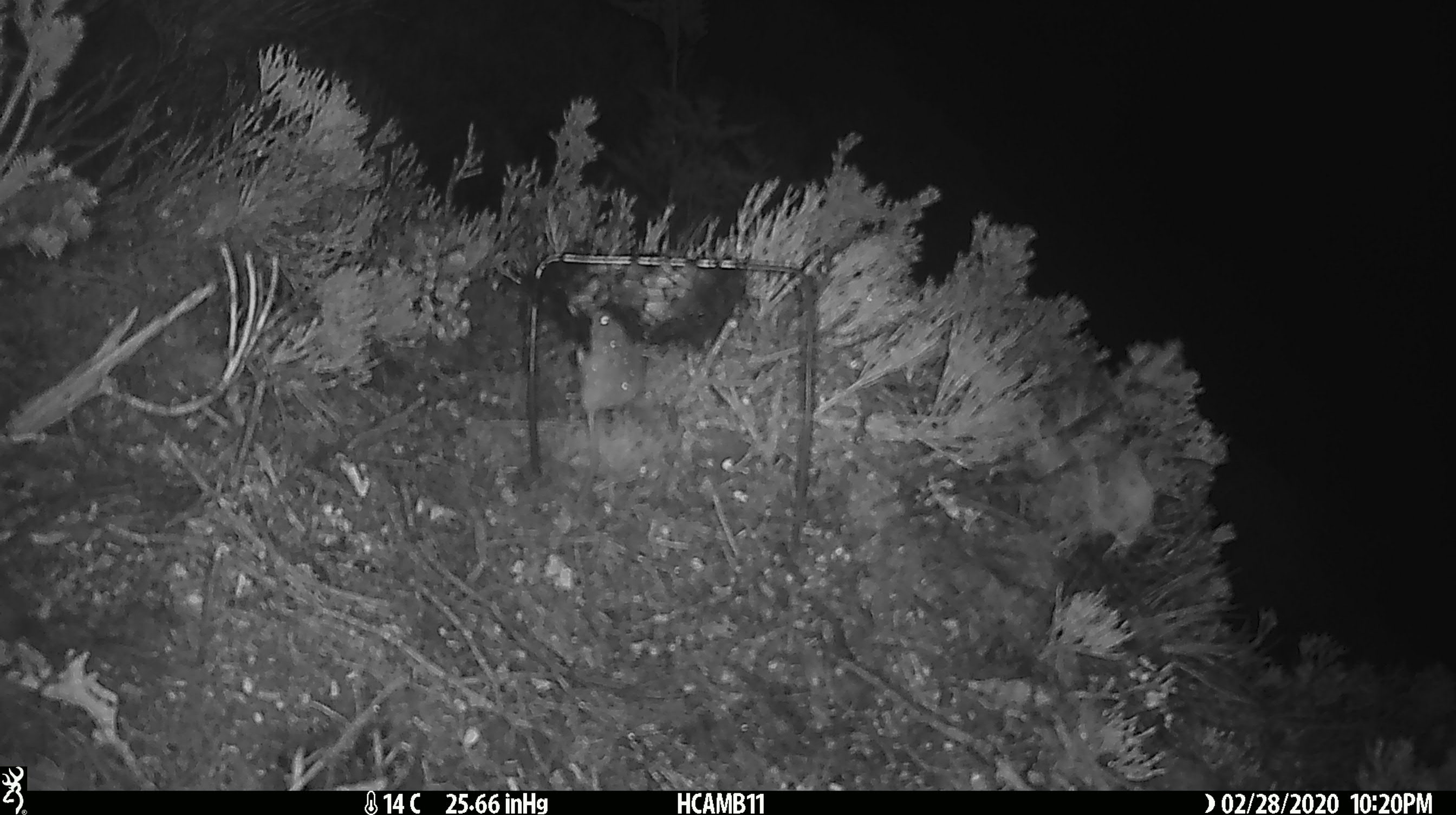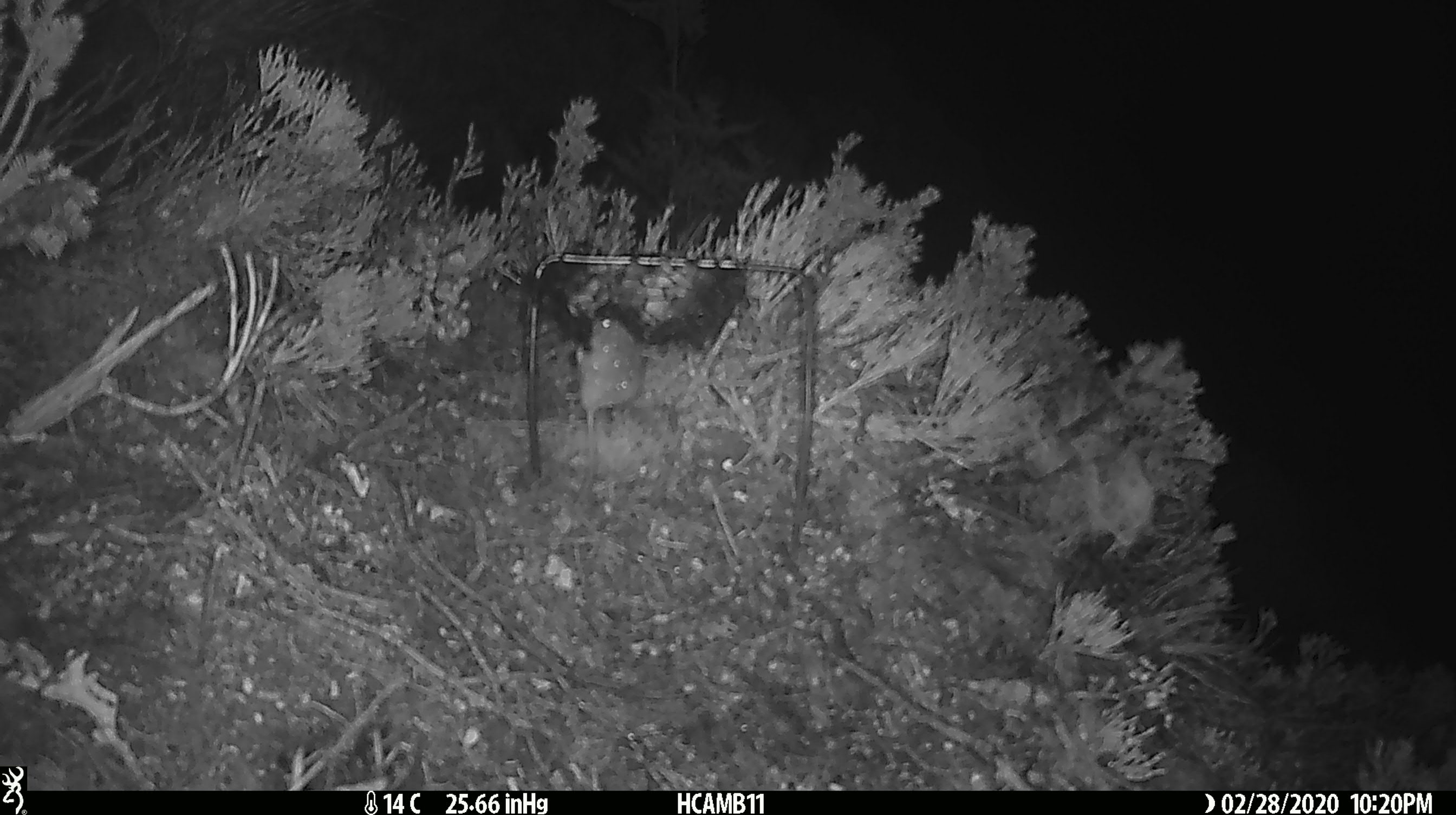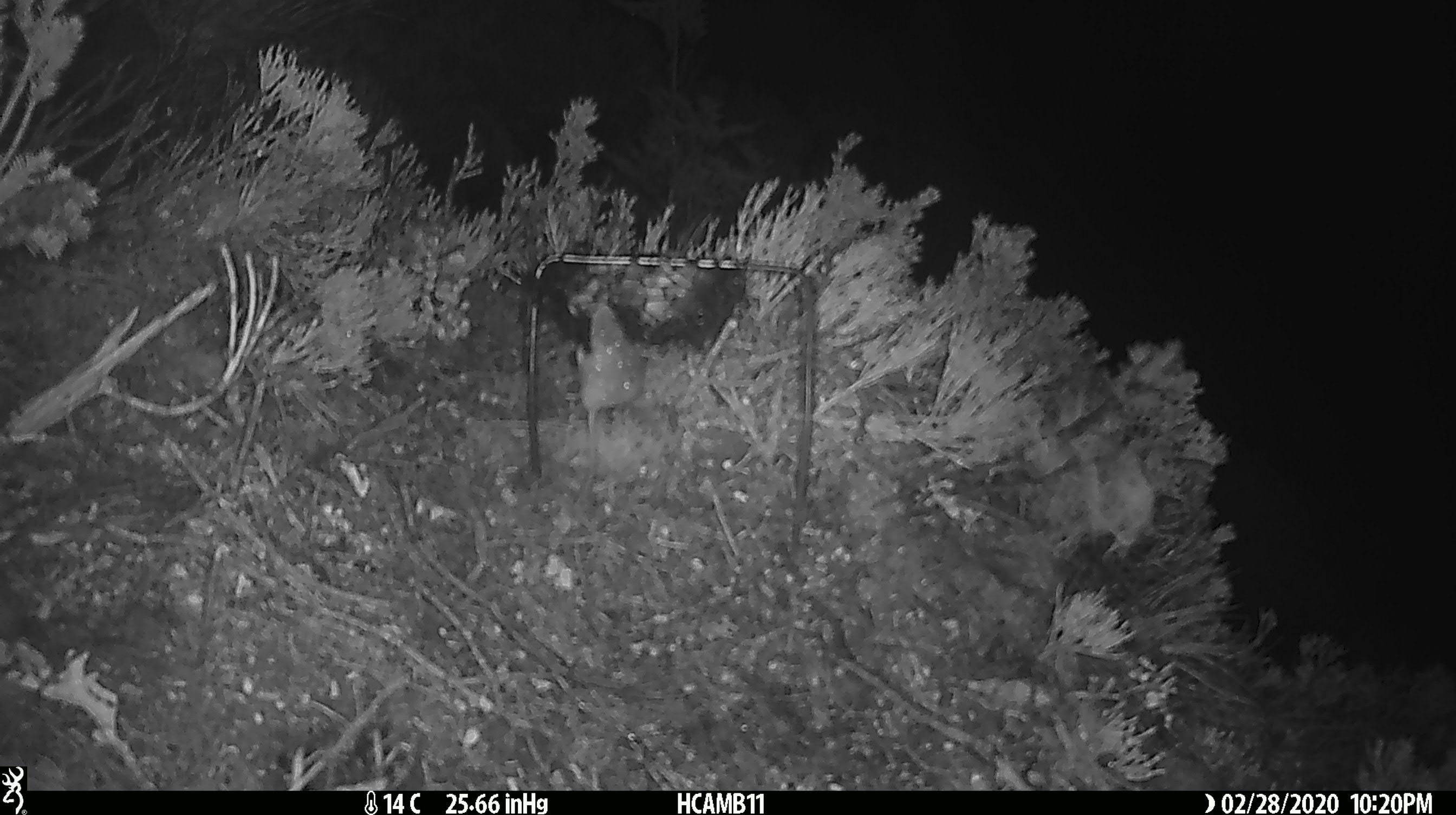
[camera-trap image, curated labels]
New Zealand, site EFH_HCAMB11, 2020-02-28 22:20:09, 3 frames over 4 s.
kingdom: Animalia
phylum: Chordata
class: Mammalia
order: Rodentia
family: Muridae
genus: Mus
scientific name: Mus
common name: mouse